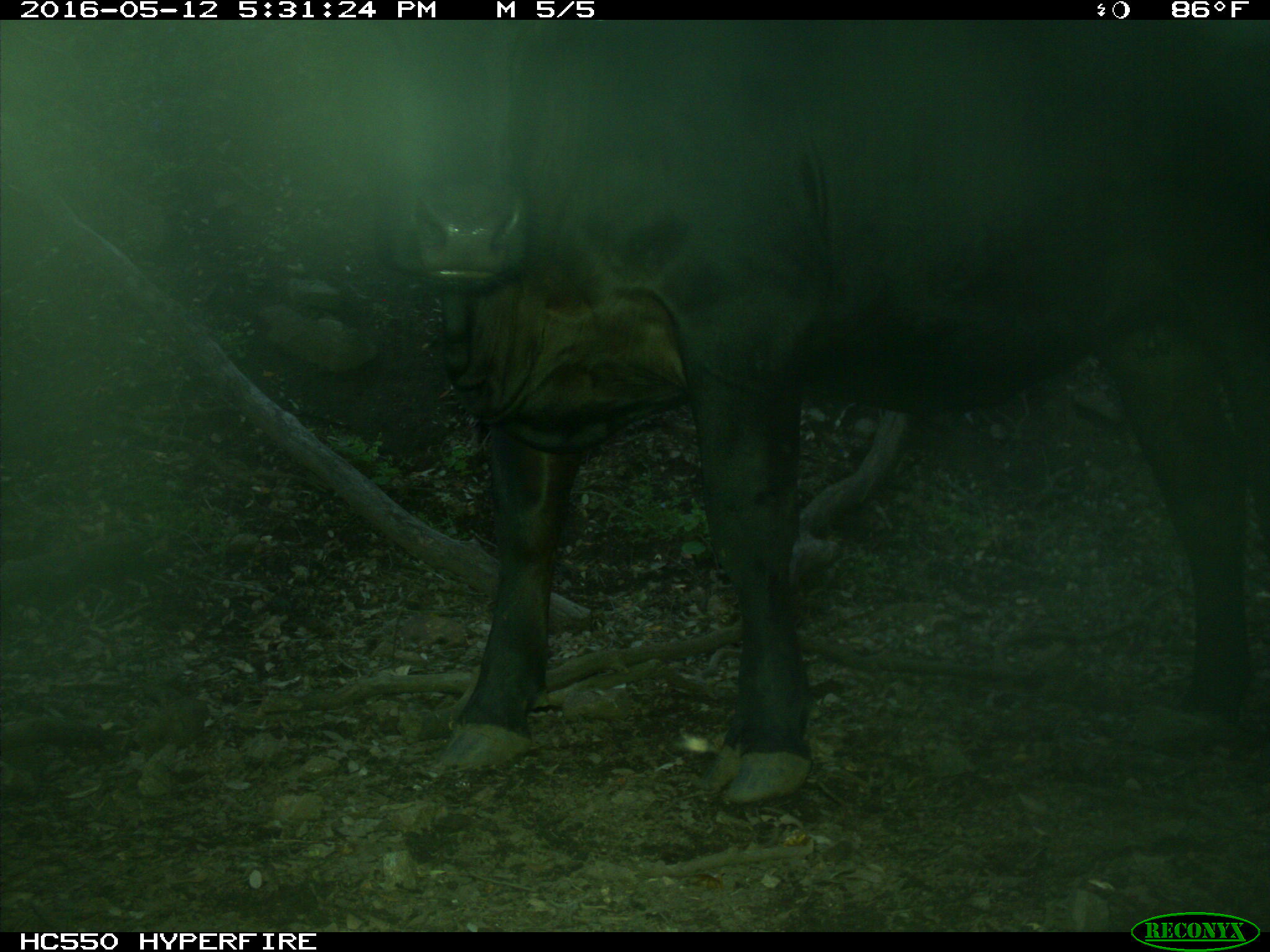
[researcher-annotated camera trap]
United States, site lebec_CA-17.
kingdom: Animalia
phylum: Chordata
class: Mammalia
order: Artiodactyla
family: Bovidae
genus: Bos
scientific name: Bos taurus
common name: domestic cow